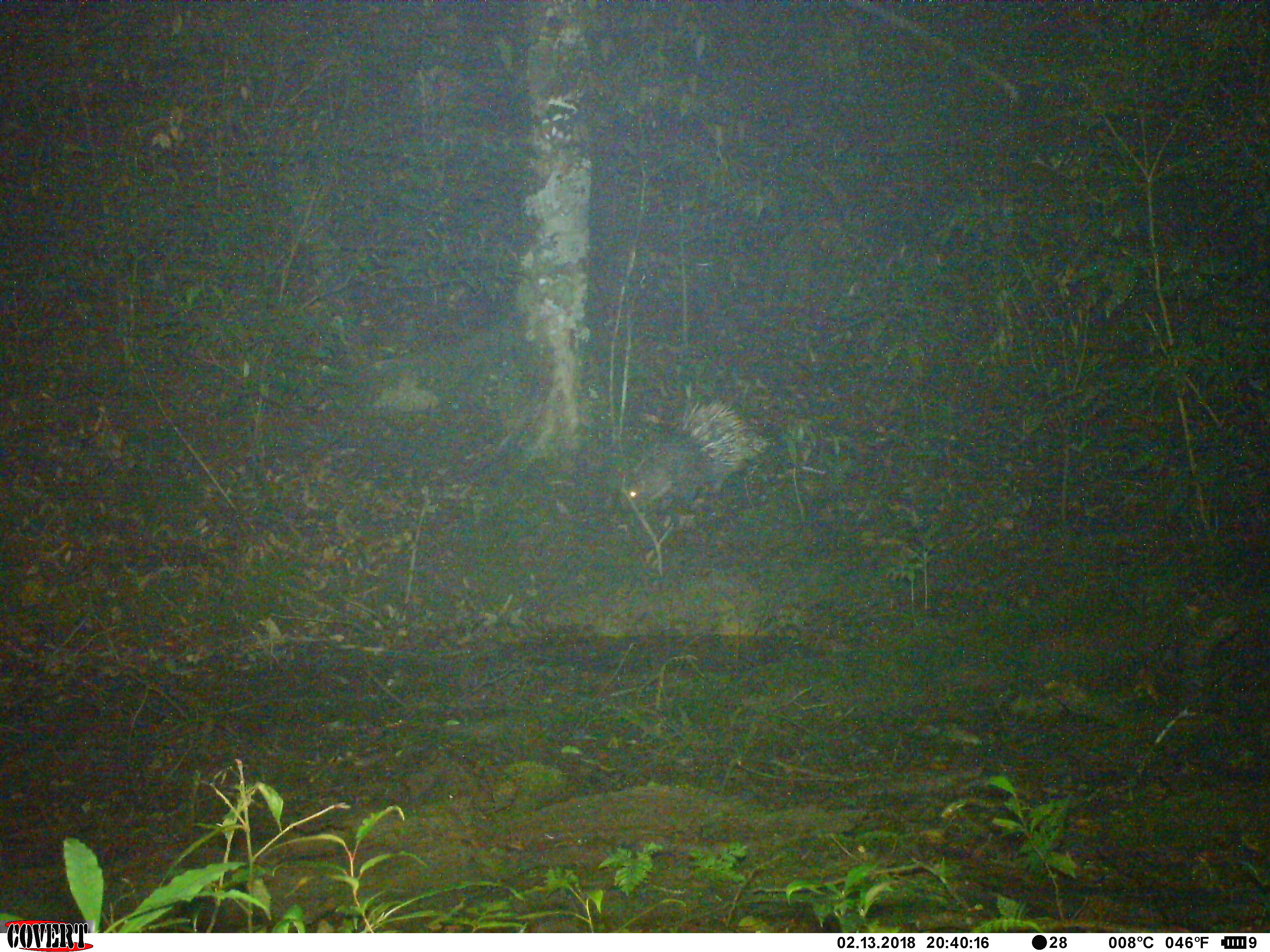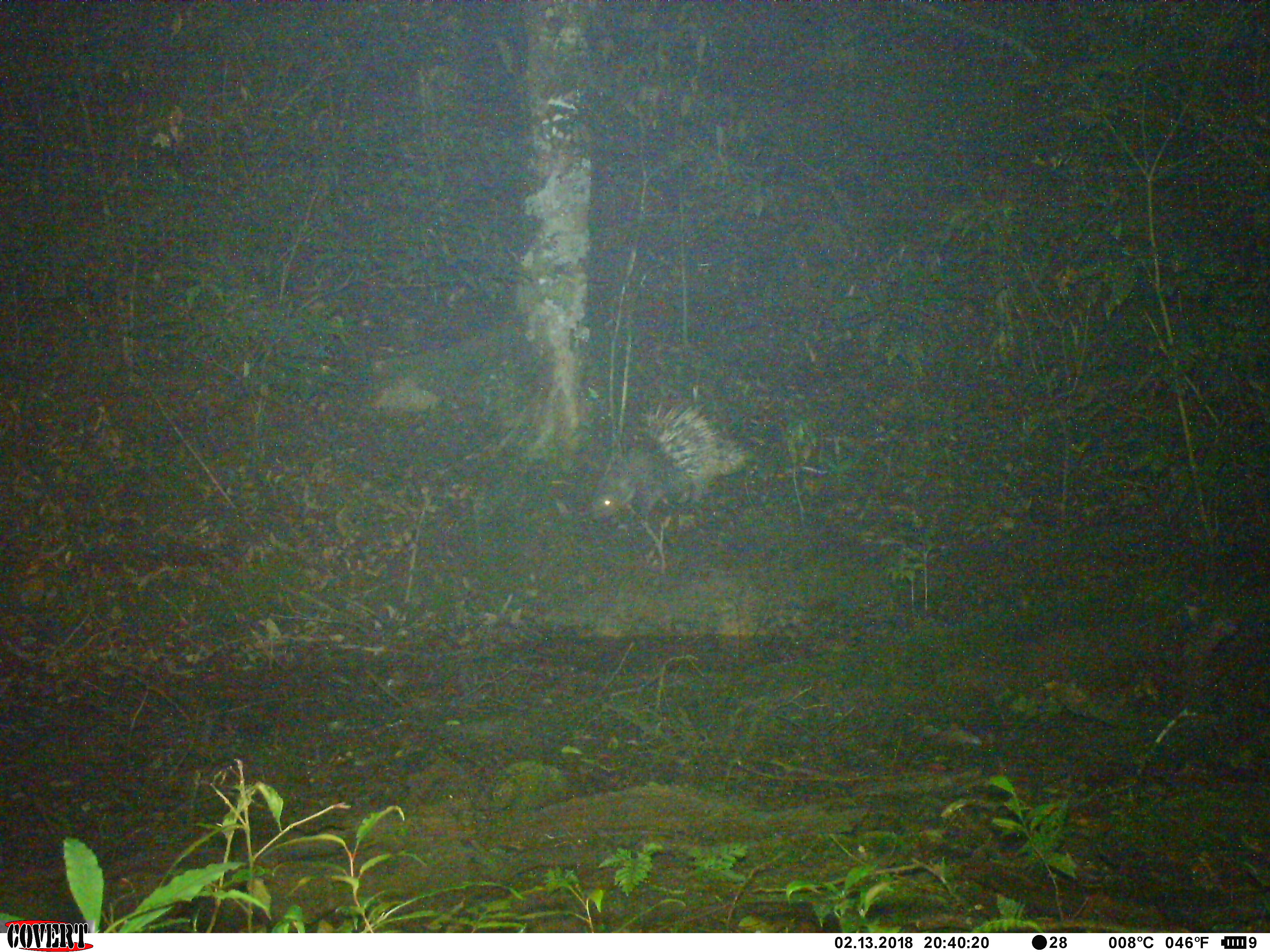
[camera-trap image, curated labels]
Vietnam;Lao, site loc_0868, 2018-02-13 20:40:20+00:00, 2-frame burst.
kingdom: Animalia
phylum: Chordata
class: Mammalia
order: Rodentia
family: Hystricidae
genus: Hystrix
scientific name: Hystrix brachyura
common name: malayan porcupine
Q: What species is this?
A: Malayan porcupine (Hystrix brachyura).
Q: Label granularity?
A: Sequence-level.